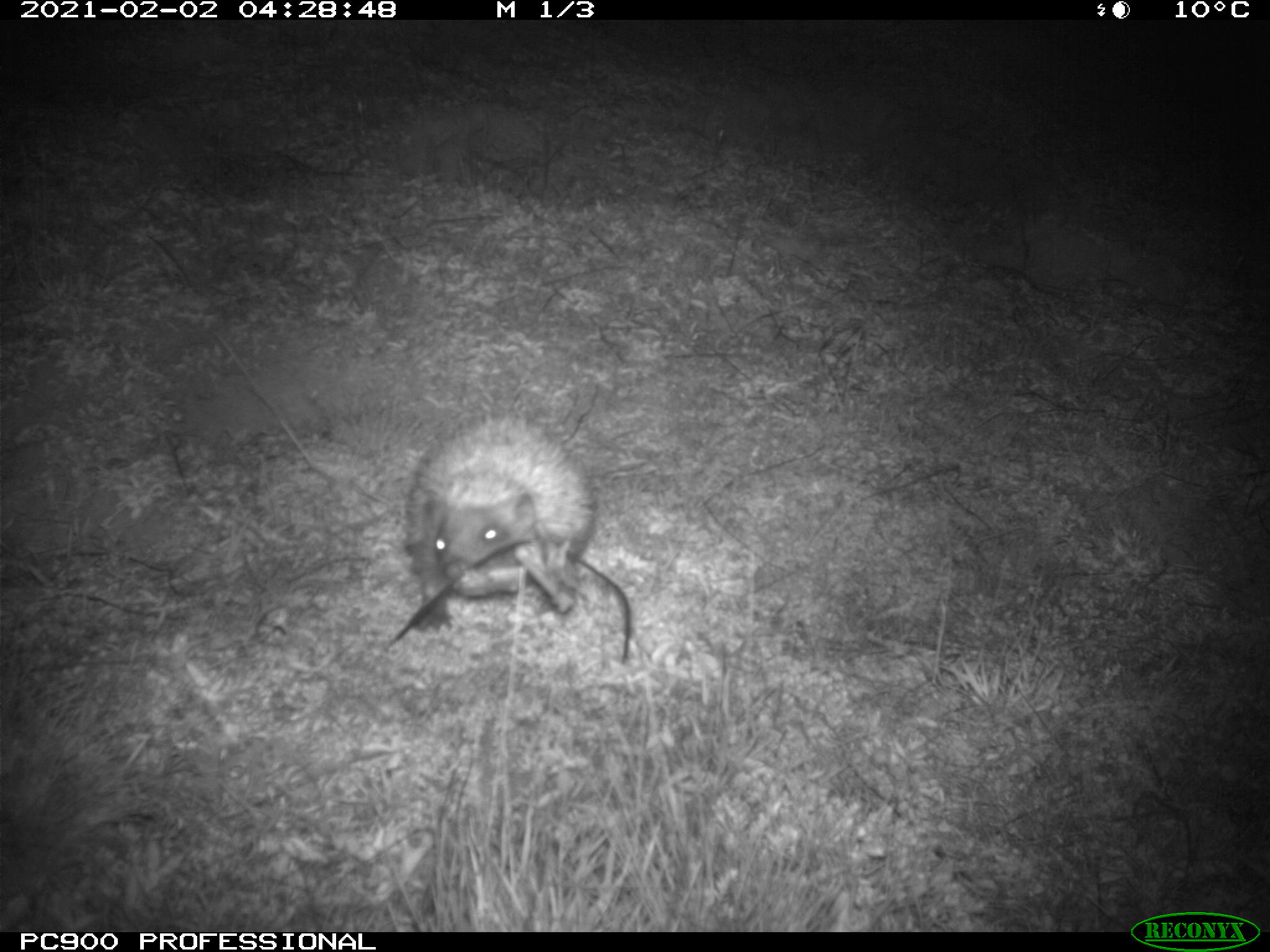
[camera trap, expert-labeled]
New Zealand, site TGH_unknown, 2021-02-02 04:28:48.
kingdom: Animalia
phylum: Chordata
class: Mammalia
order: Eulipotyphla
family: Erinaceidae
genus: Erinaceus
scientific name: Erinaceus europaeus europaeus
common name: european hedgehog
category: hedgehog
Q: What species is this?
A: Hedgehog (european hedgehog) (Erinaceus europaeus europaeus).